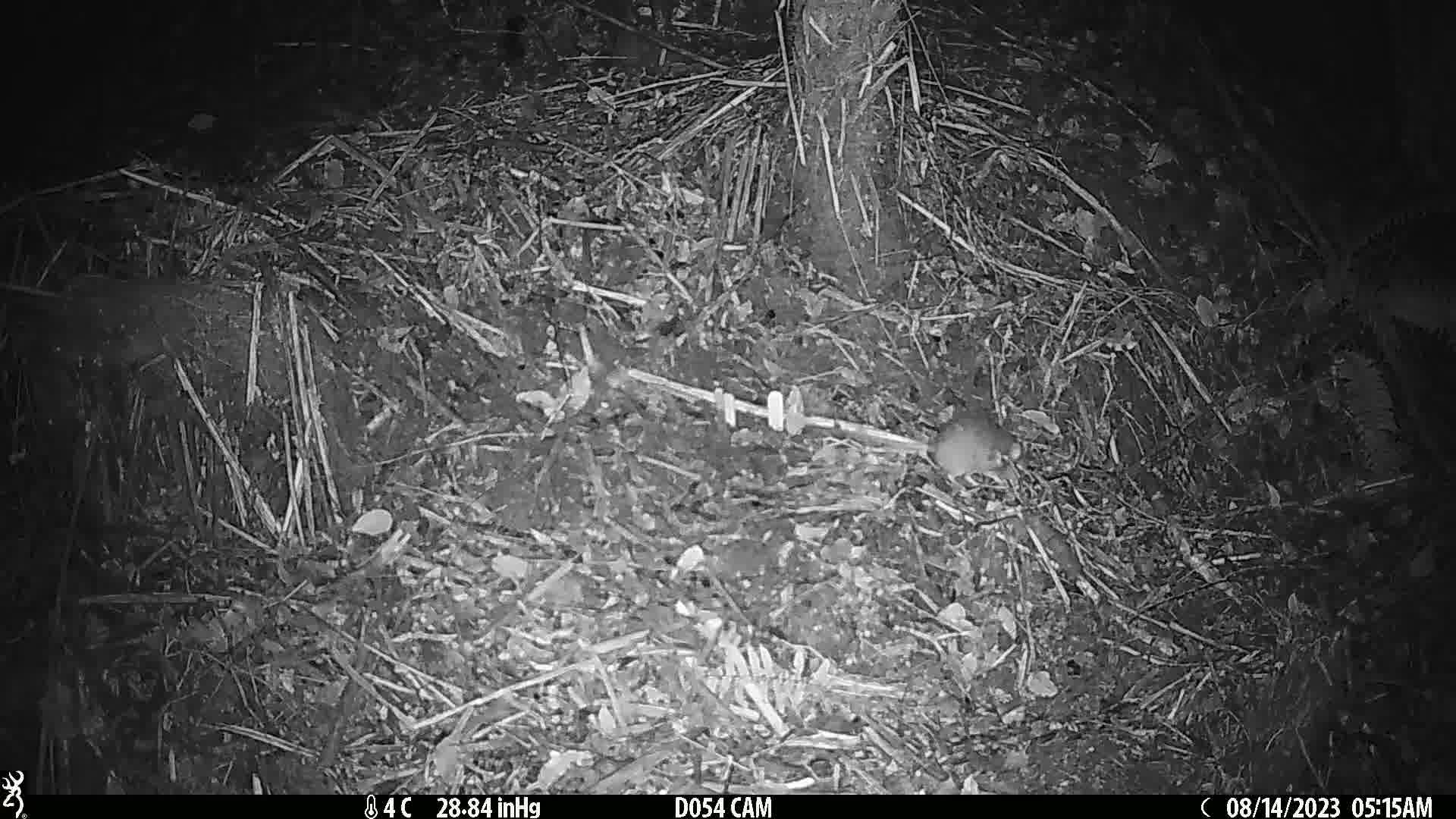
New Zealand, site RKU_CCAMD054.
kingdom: Animalia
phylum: Chordata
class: Mammalia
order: Rodentia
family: Muridae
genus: Rattus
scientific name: Rattus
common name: rat